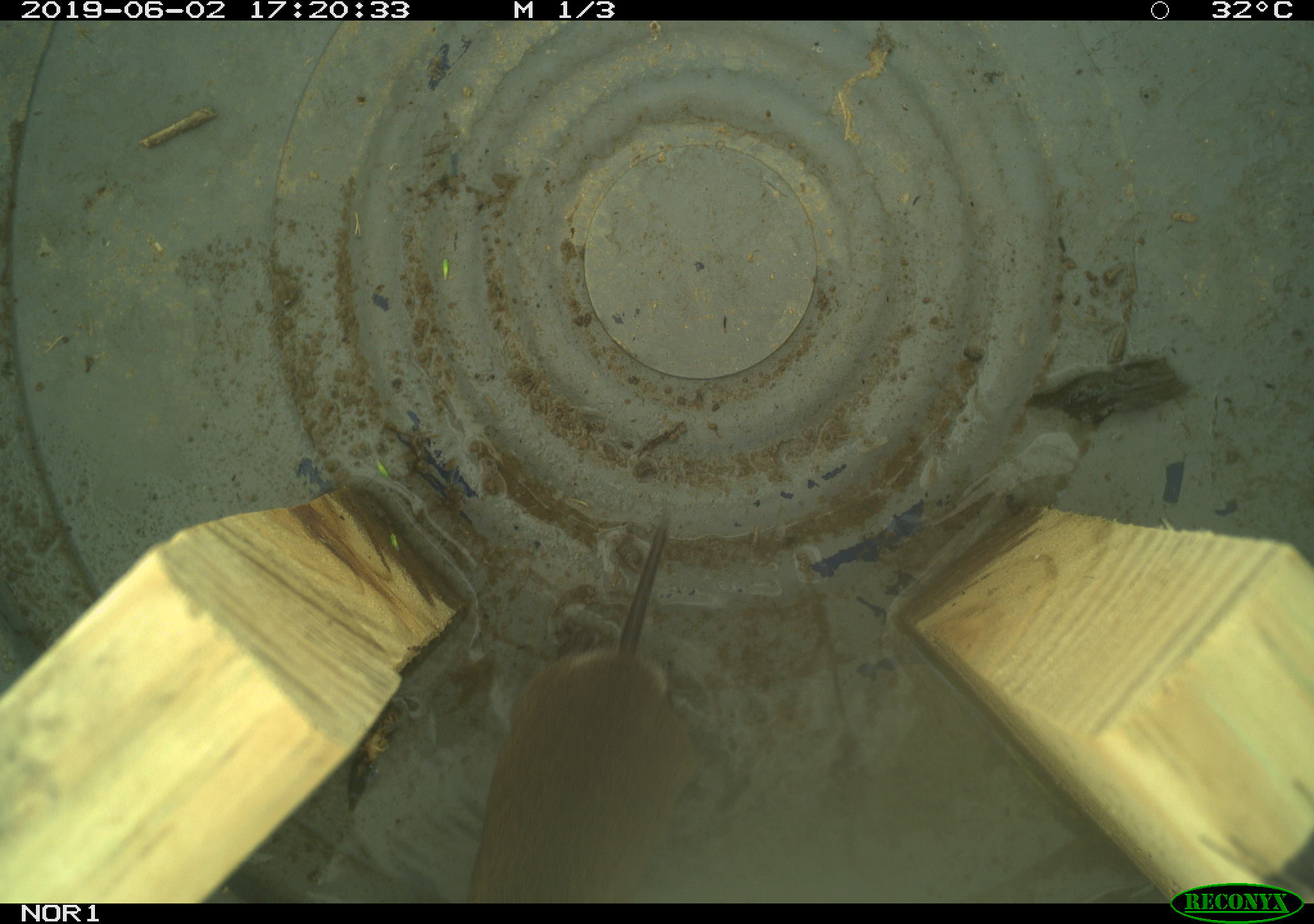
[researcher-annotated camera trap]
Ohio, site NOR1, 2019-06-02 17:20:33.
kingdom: Animalia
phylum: Chordata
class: Mammalia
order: Rodentia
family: Cricetidae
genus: Microtus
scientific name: Microtus pennsylvanicus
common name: meadow vole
Meadow vole (Microtus pennsylvanicus).